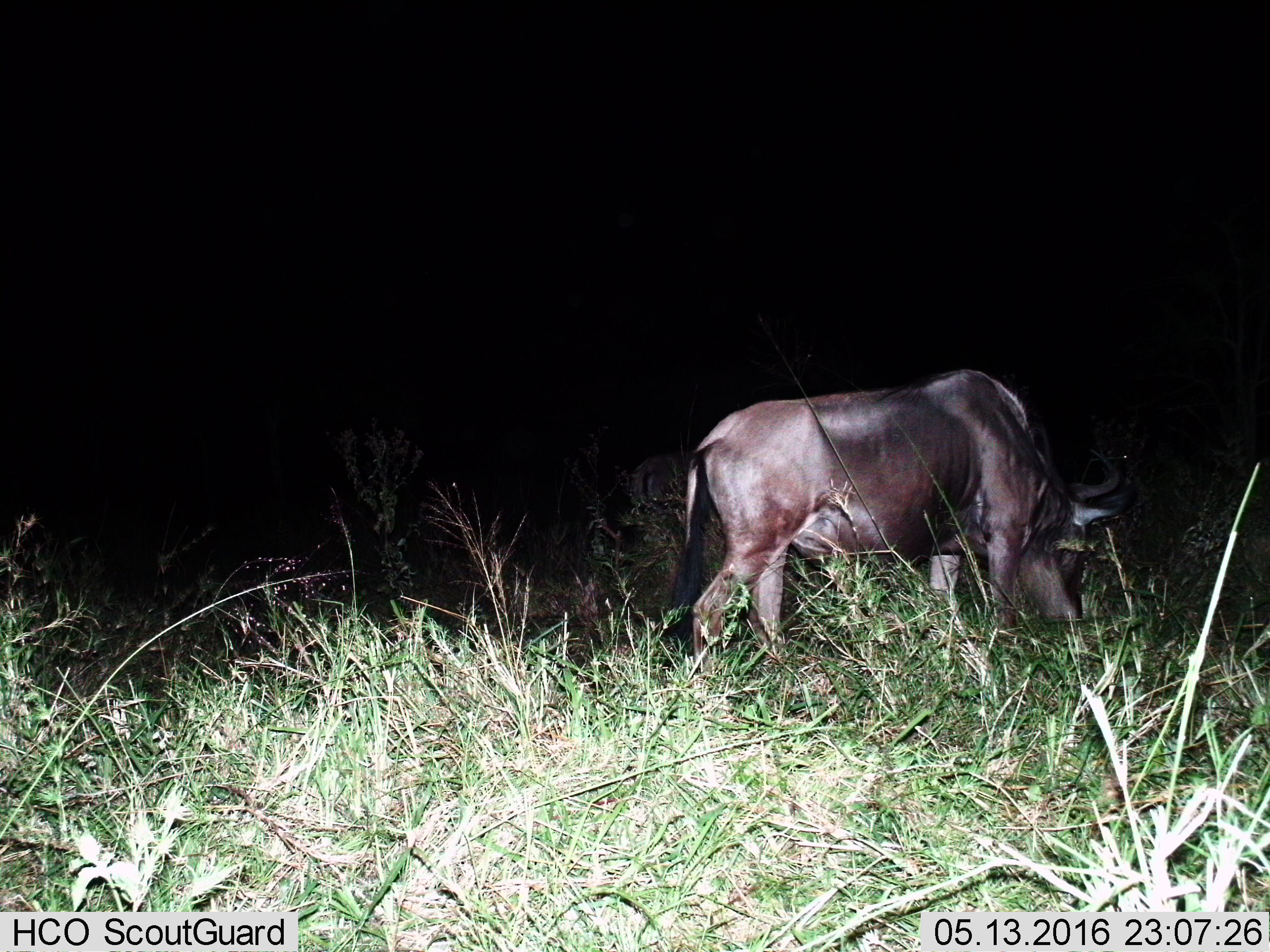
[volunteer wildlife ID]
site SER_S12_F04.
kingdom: Animalia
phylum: Chordata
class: Mammalia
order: Artiodactyla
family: Bovidae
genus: Connochaetes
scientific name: Connochaetes taurinus taurinus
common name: blue wildebeest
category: wildebeestblue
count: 2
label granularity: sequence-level